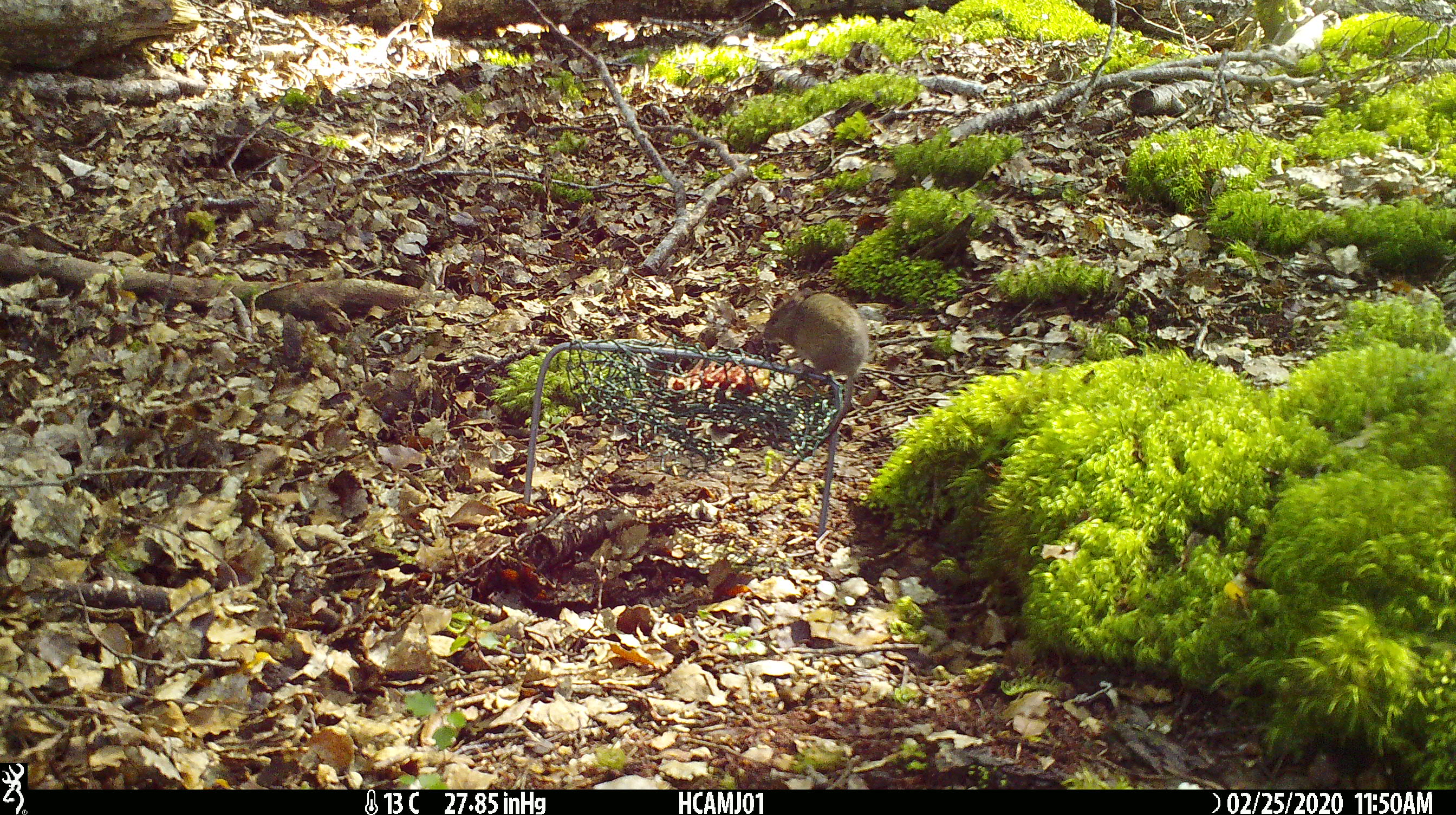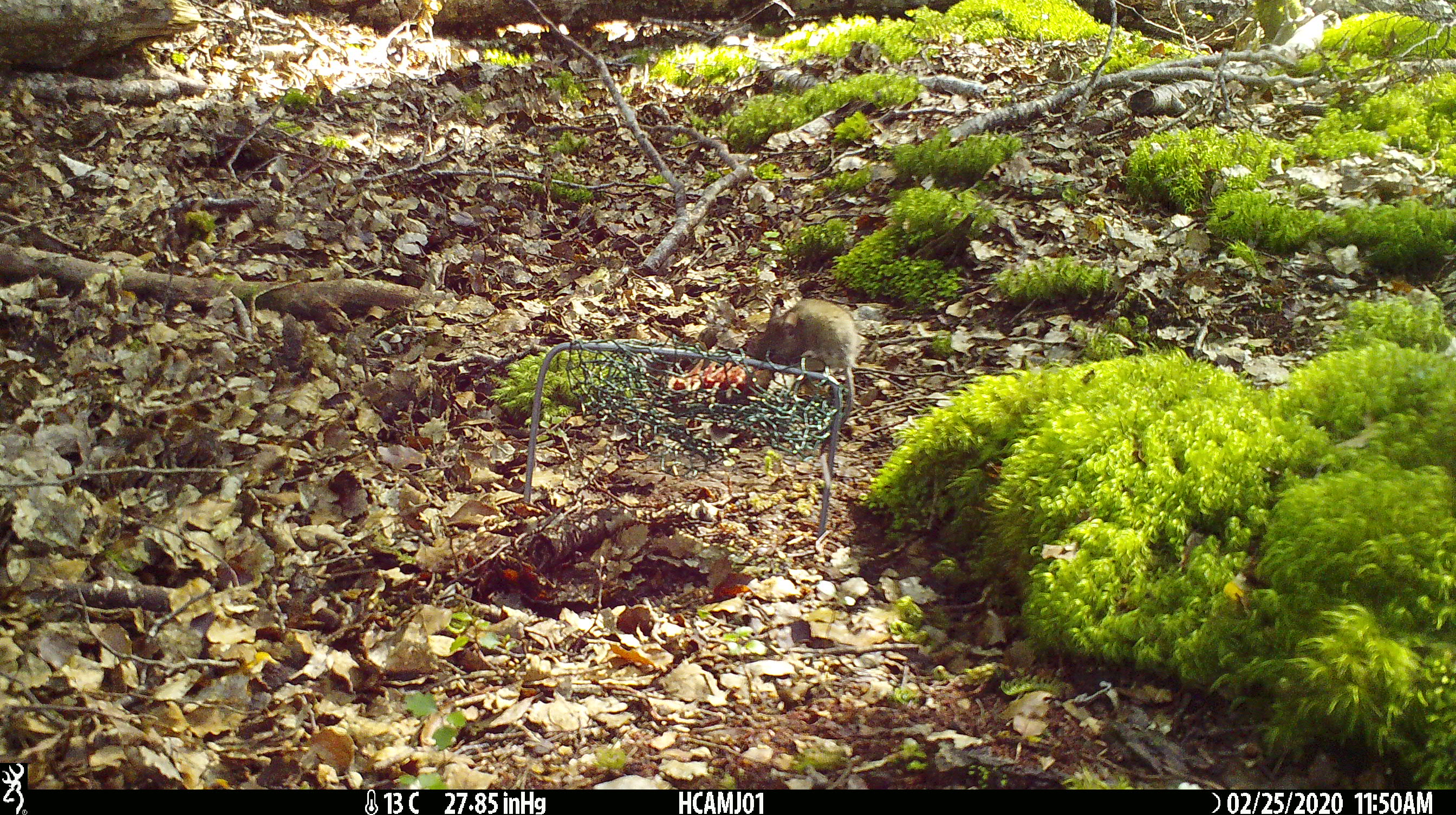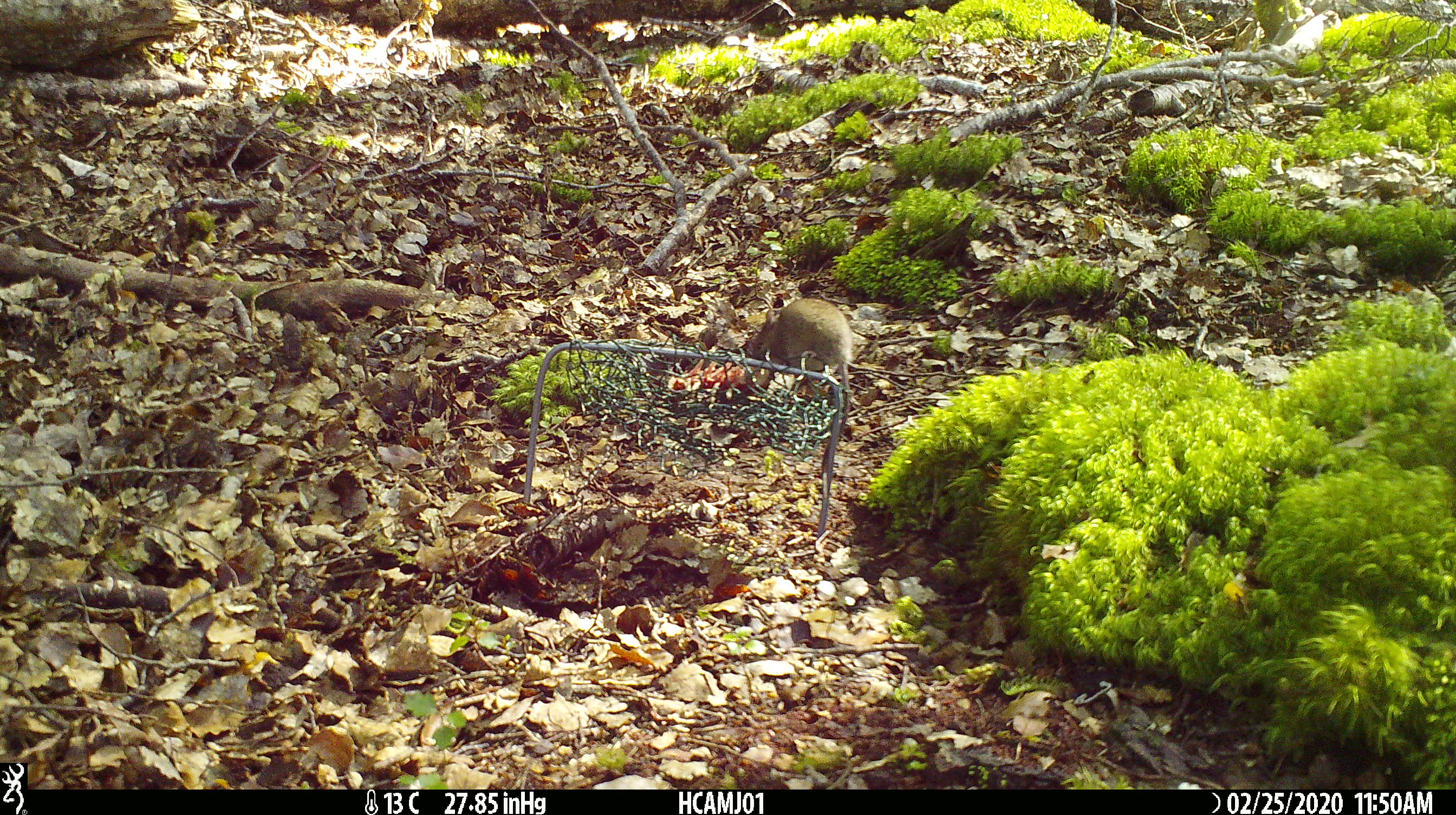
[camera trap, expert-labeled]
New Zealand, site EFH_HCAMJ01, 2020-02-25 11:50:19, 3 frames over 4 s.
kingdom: Animalia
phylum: Chordata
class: Mammalia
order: Rodentia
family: Muridae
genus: Mus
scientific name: Mus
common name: mouse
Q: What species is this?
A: Mouse (Mus).